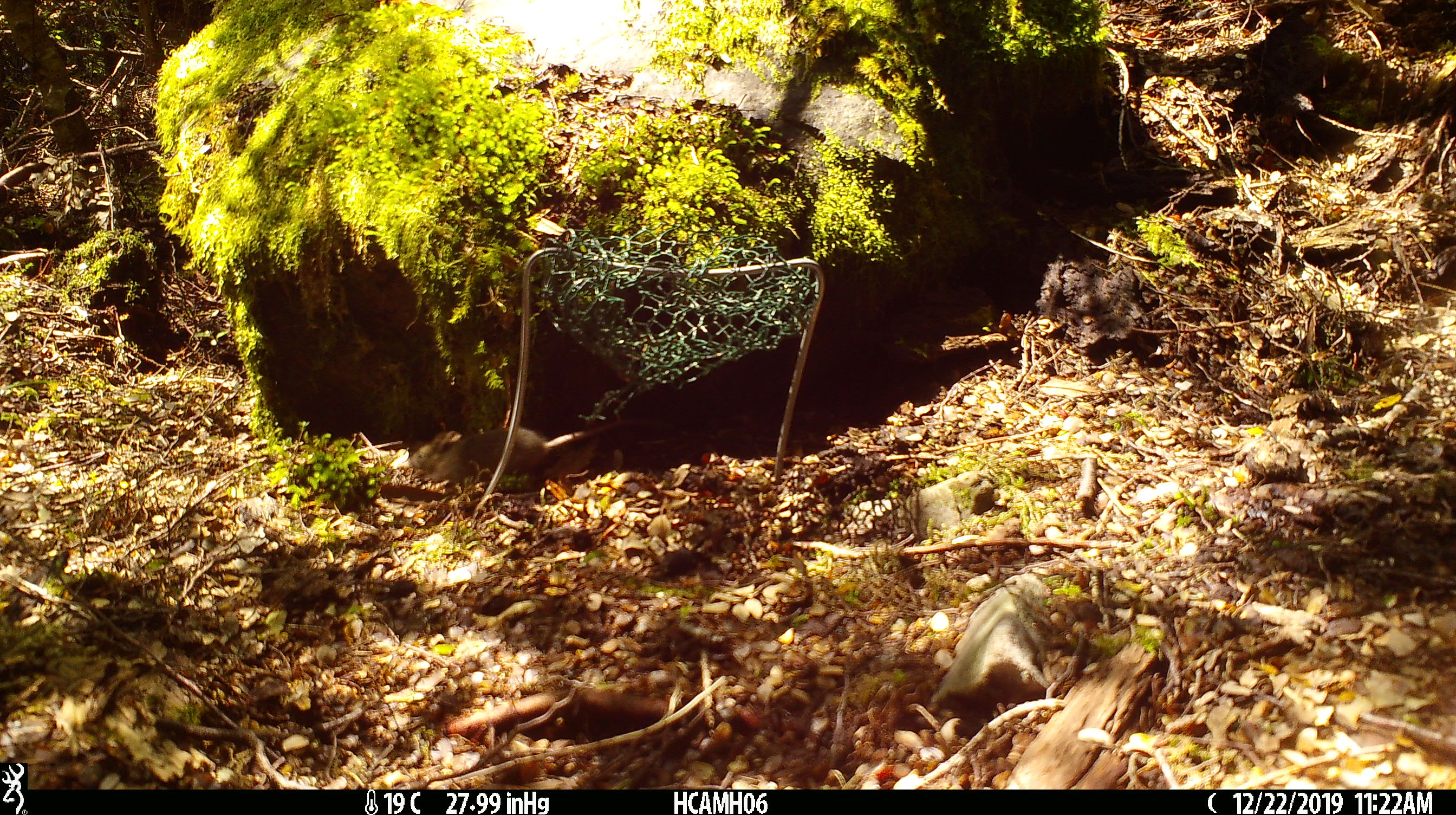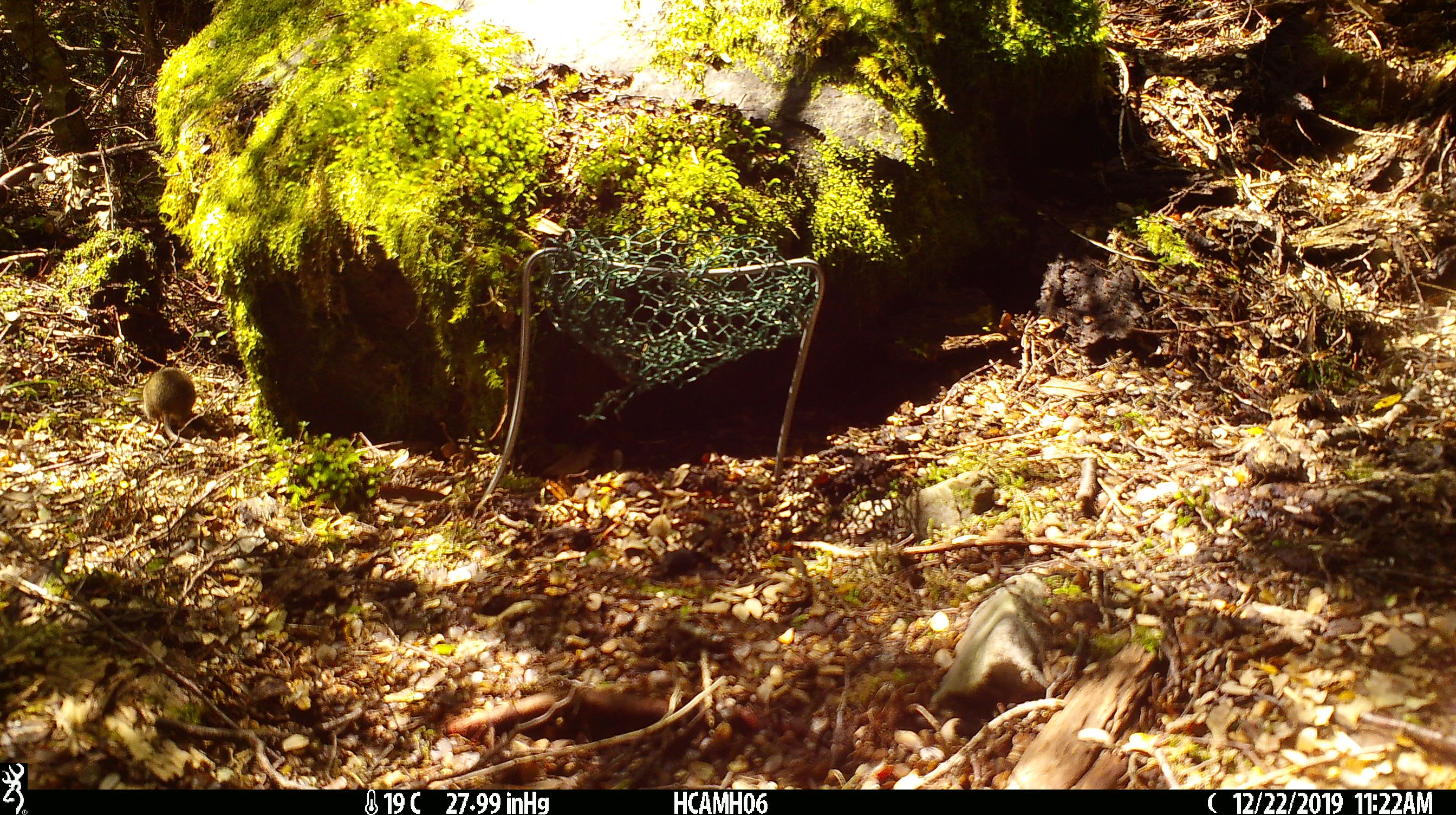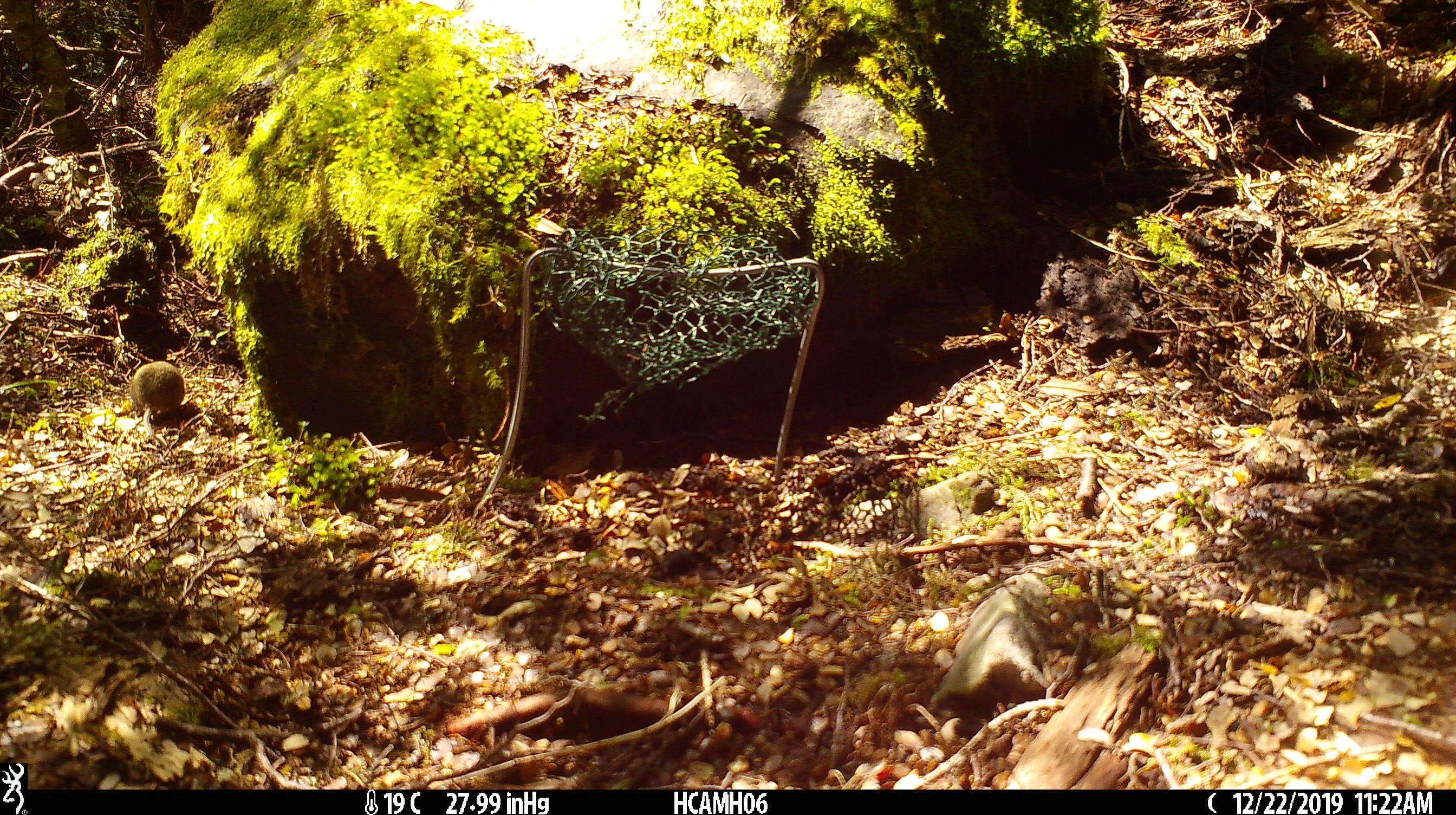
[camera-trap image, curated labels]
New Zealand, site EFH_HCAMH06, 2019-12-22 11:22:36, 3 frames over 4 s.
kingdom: Animalia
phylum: Chordata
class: Mammalia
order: Rodentia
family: Muridae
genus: Mus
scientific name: Mus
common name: mouse